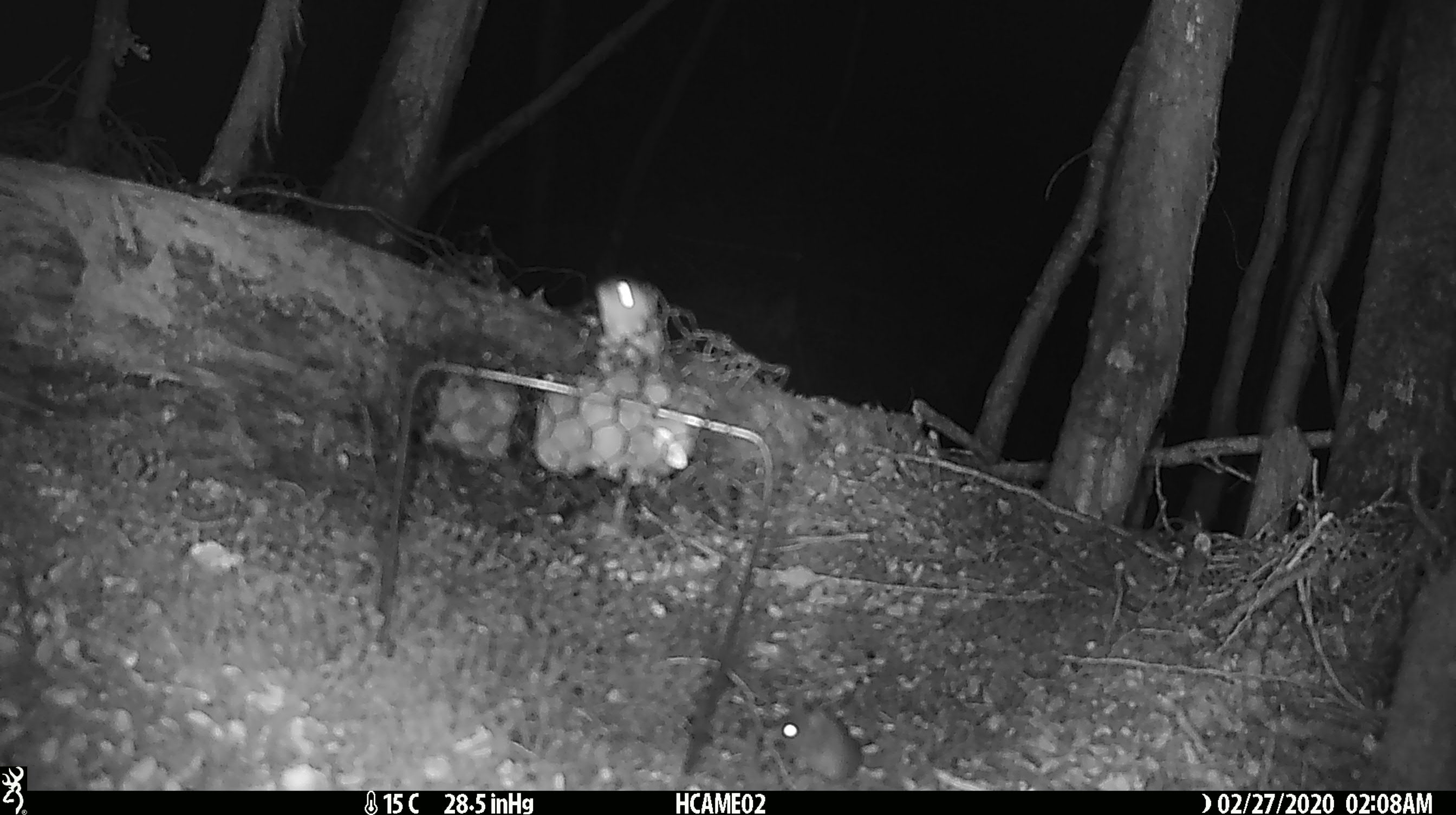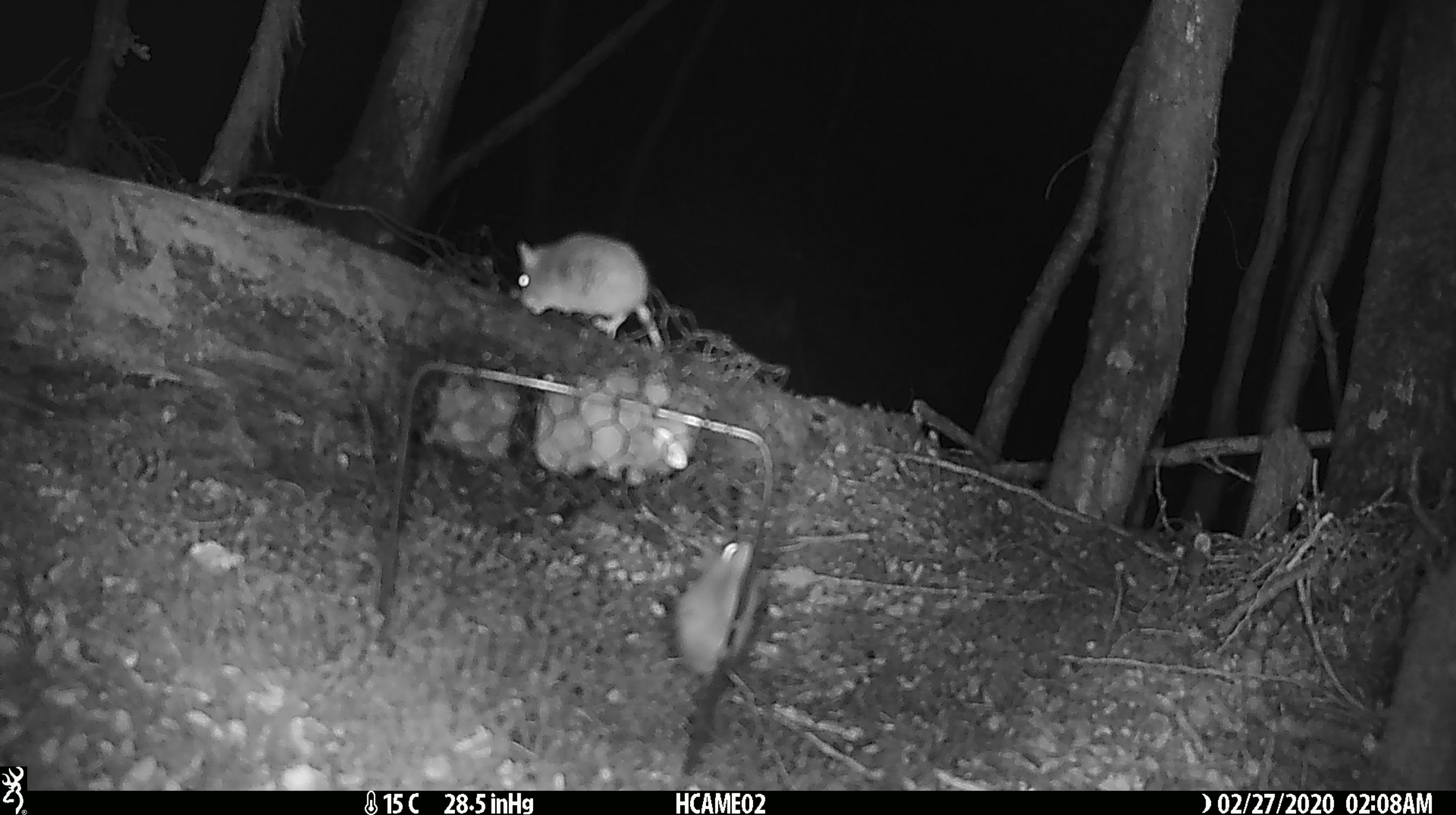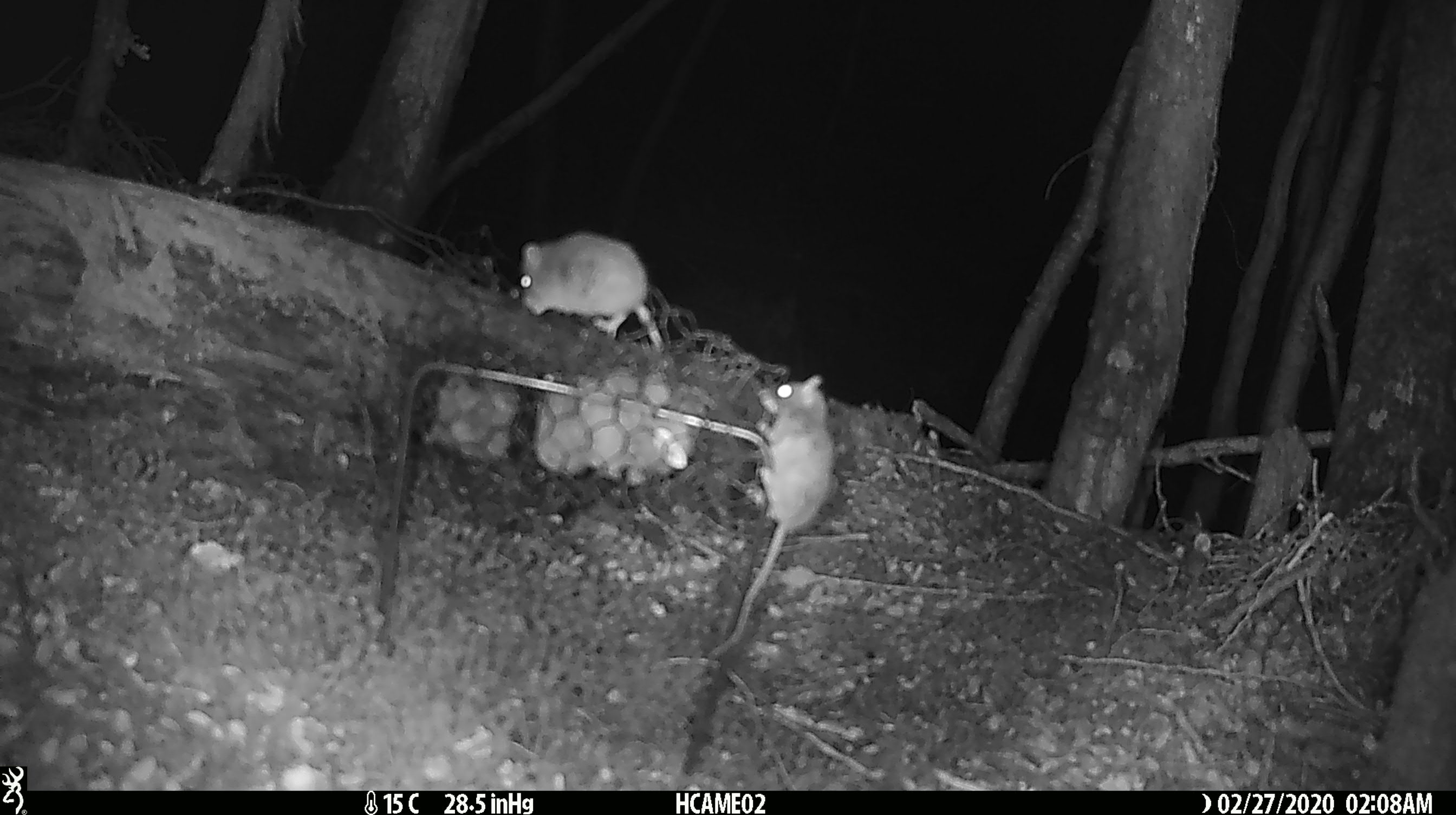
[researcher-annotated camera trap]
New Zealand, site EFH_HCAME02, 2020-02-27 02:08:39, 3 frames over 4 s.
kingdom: Animalia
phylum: Chordata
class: Mammalia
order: Rodentia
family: Muridae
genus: Mus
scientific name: Mus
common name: mouse